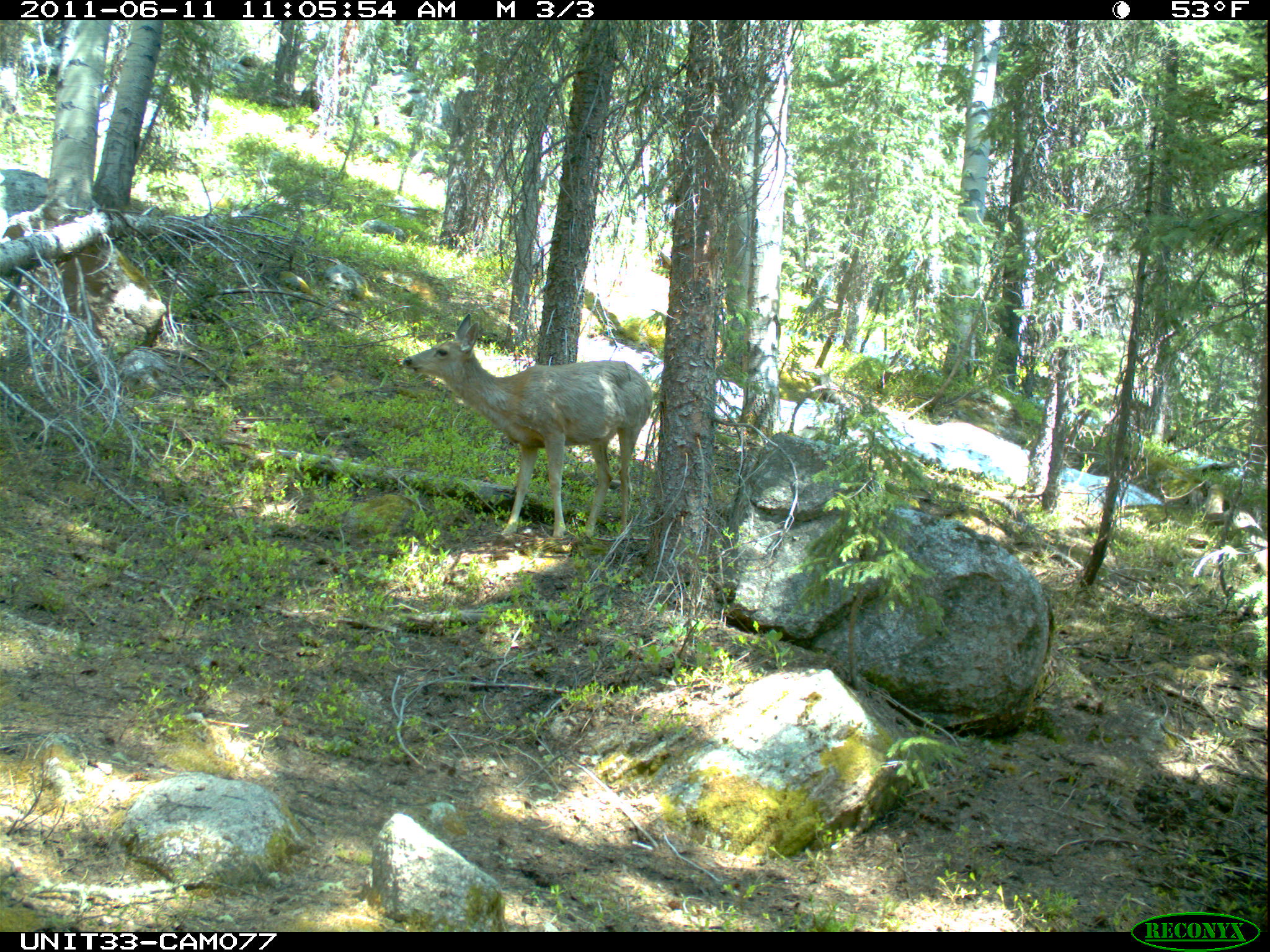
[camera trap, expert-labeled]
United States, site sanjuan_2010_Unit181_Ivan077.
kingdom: Animalia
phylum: Chordata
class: Mammalia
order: Artiodactyla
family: Cervidae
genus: Odocoileus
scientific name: Odocoileus hemionus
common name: mule deer